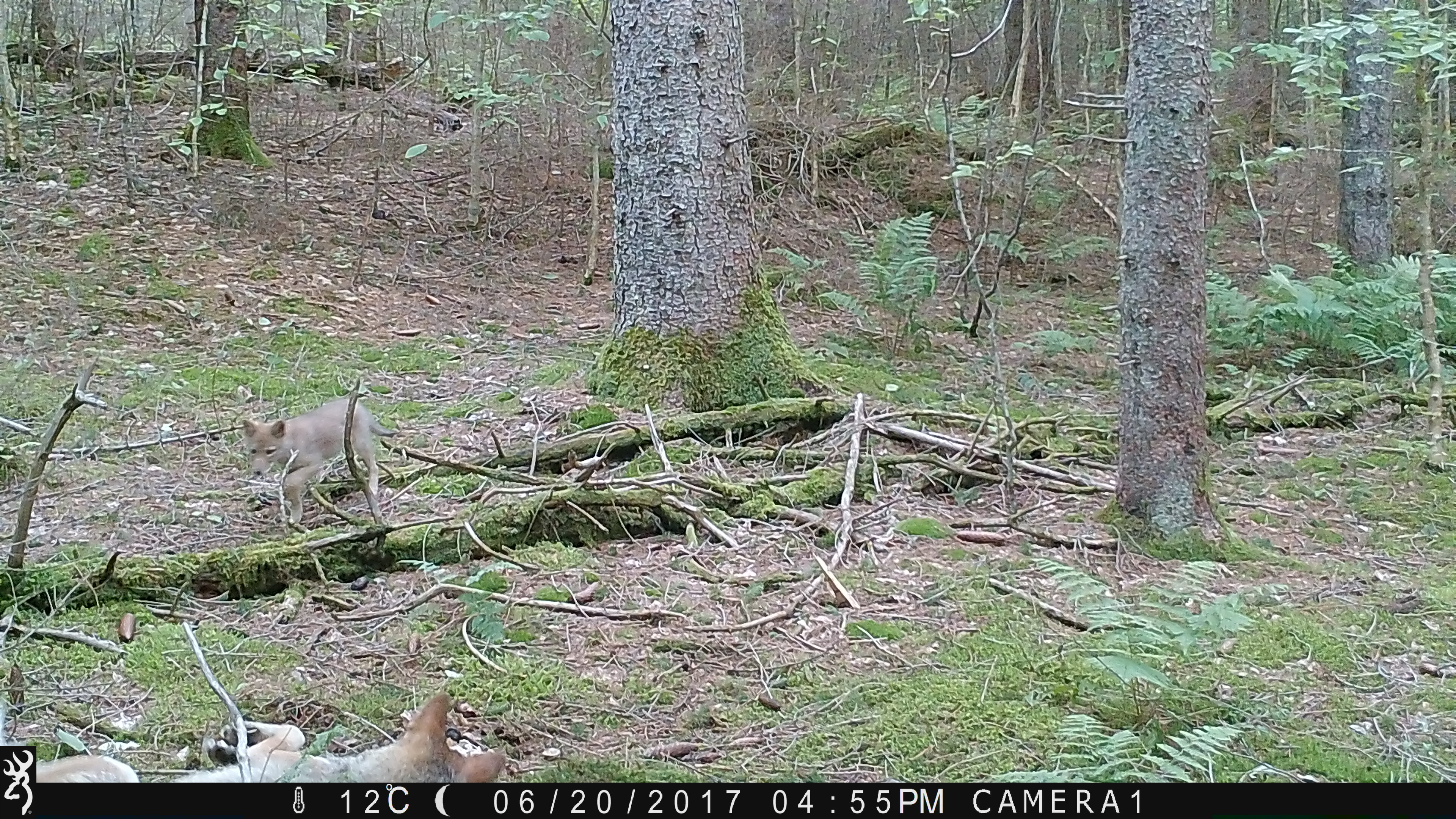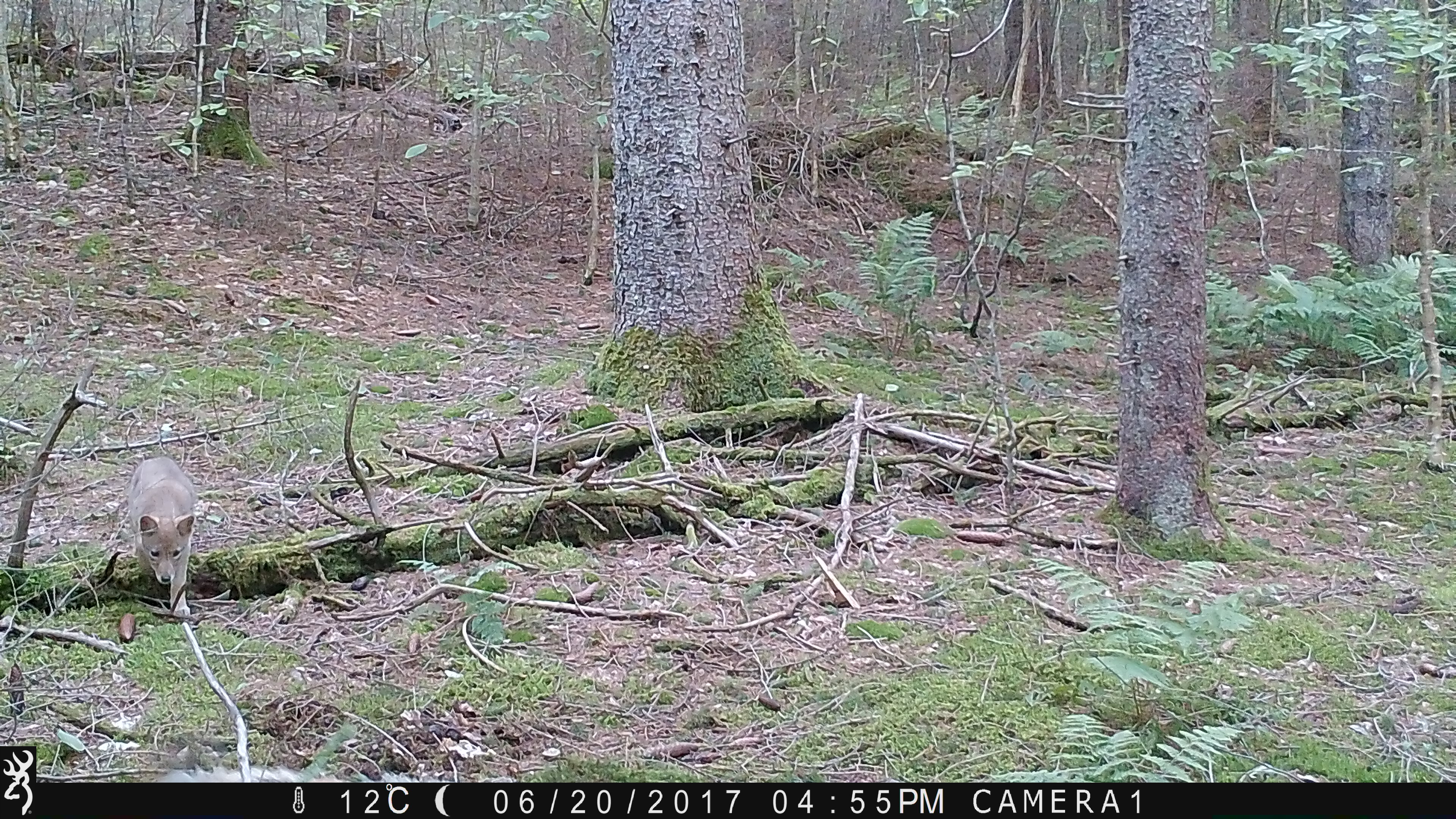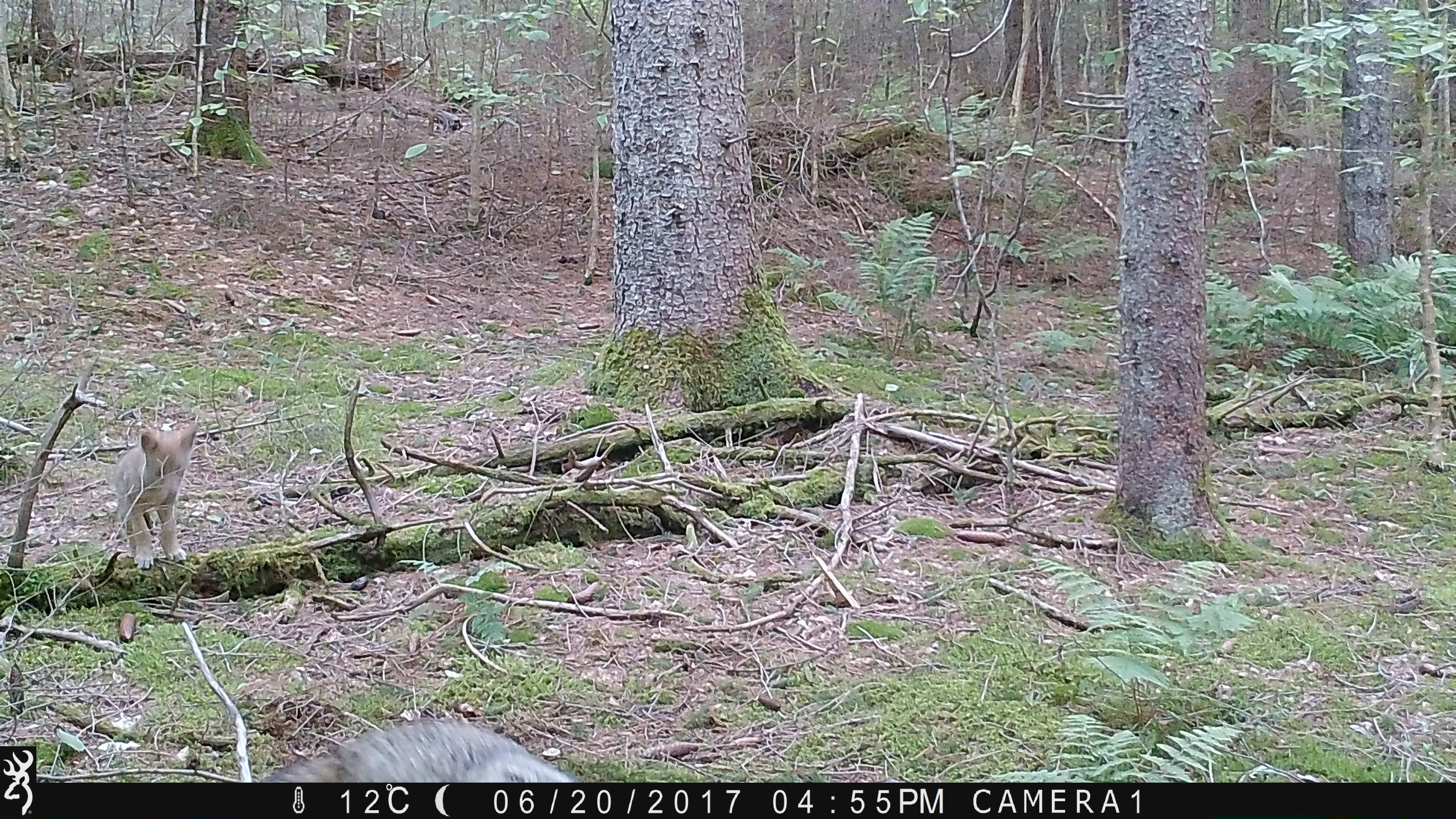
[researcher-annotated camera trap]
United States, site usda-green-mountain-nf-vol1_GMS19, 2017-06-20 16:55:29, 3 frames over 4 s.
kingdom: Animalia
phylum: Chordata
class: Mammalia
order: Carnivora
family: Canidae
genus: Canis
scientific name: Canis latrans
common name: coyote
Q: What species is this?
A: Coyote (Canis latrans).